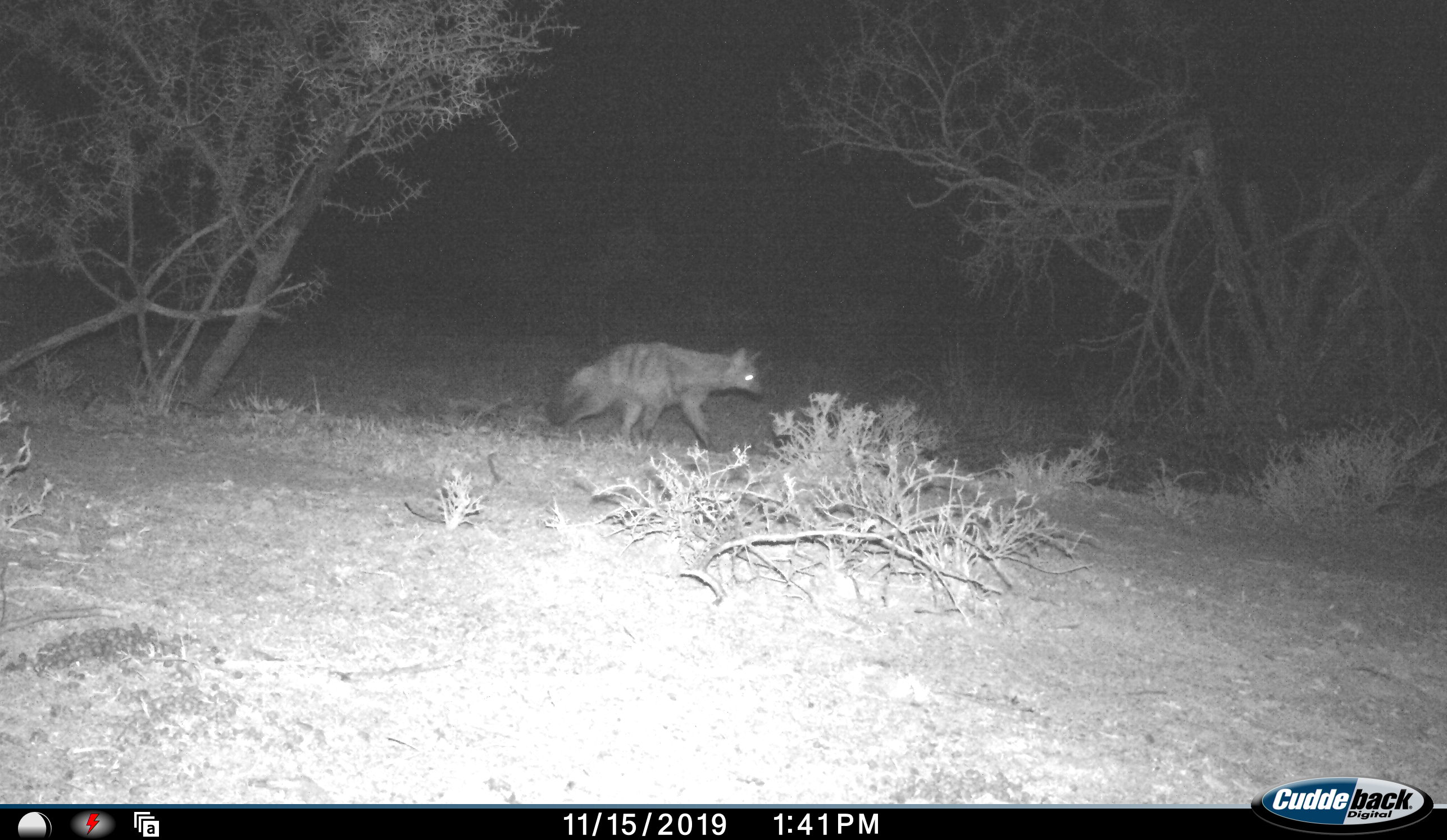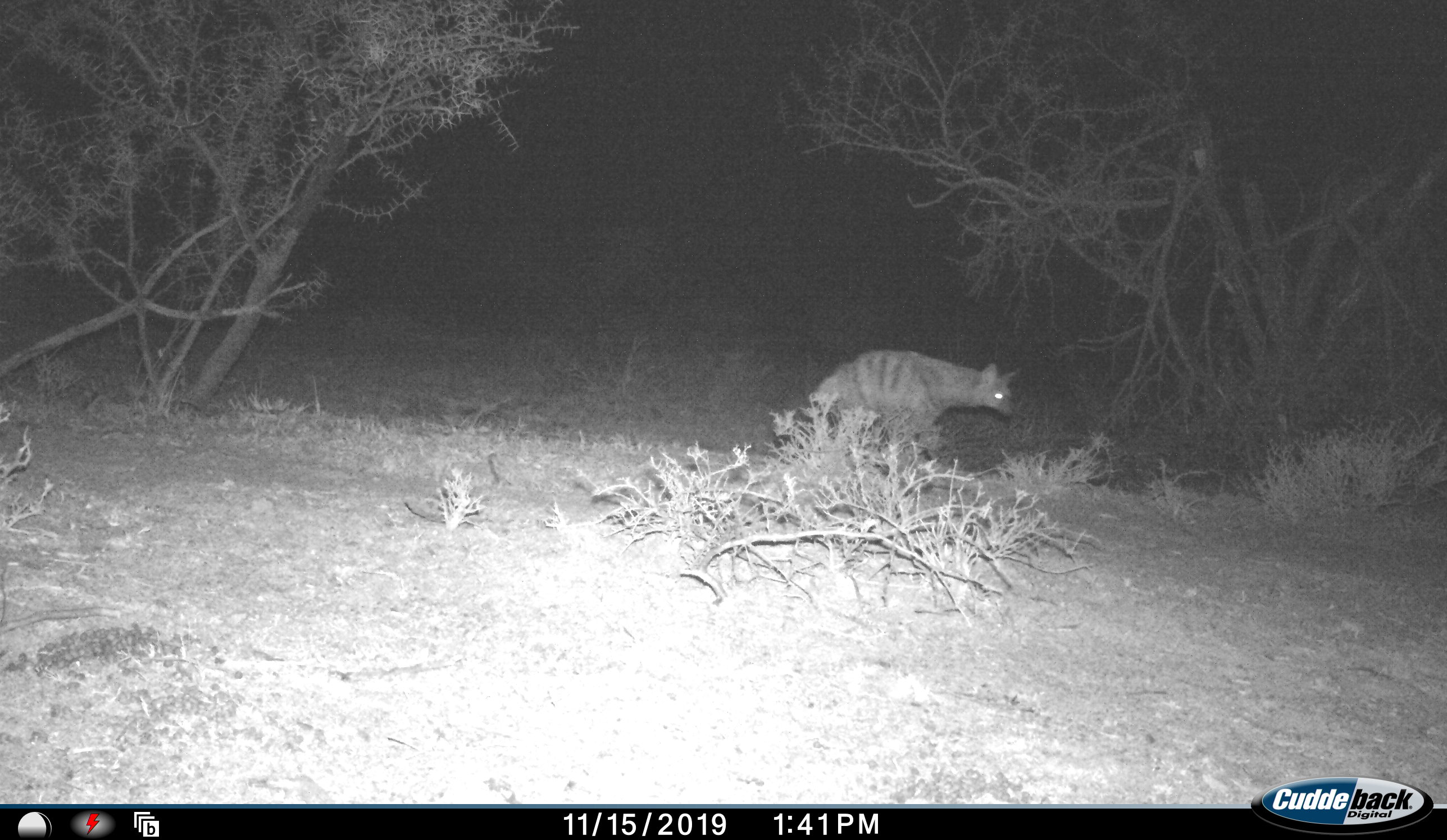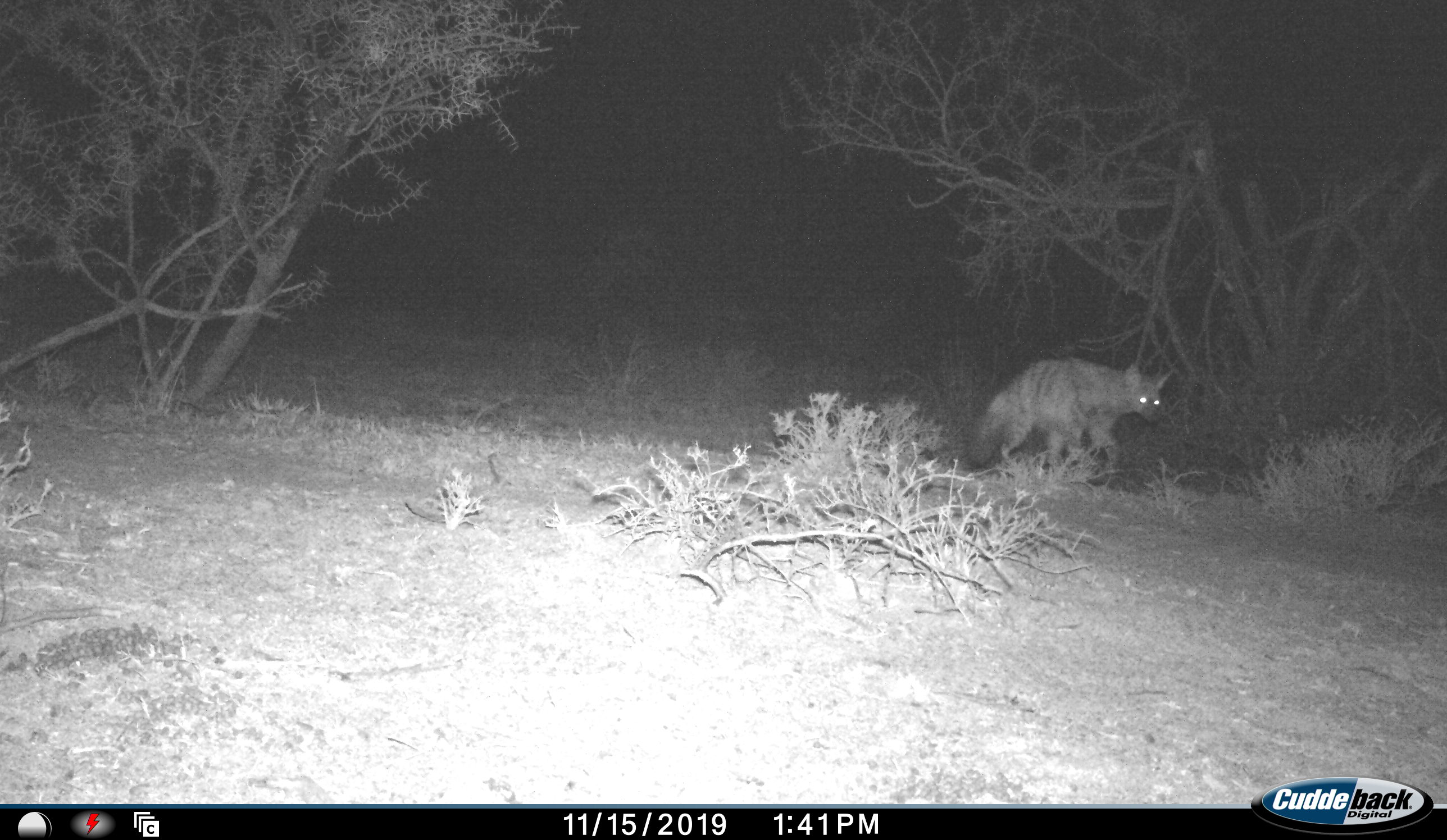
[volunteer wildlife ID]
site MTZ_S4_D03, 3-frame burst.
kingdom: Animalia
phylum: Chordata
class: Mammalia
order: Carnivora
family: Hyaenidae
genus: Proteles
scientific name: Proteles cristatus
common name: aardwolf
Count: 1.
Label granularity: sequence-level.